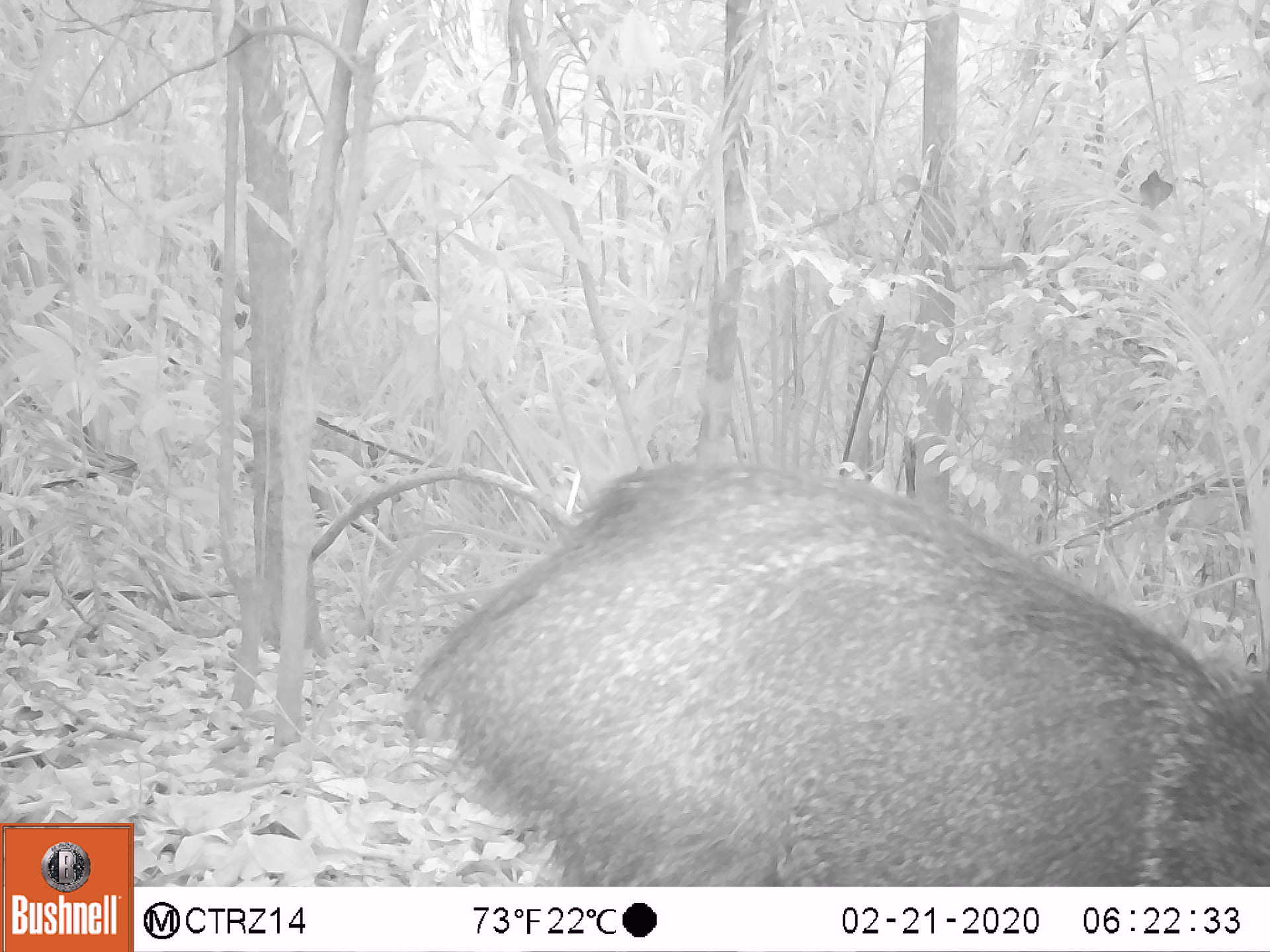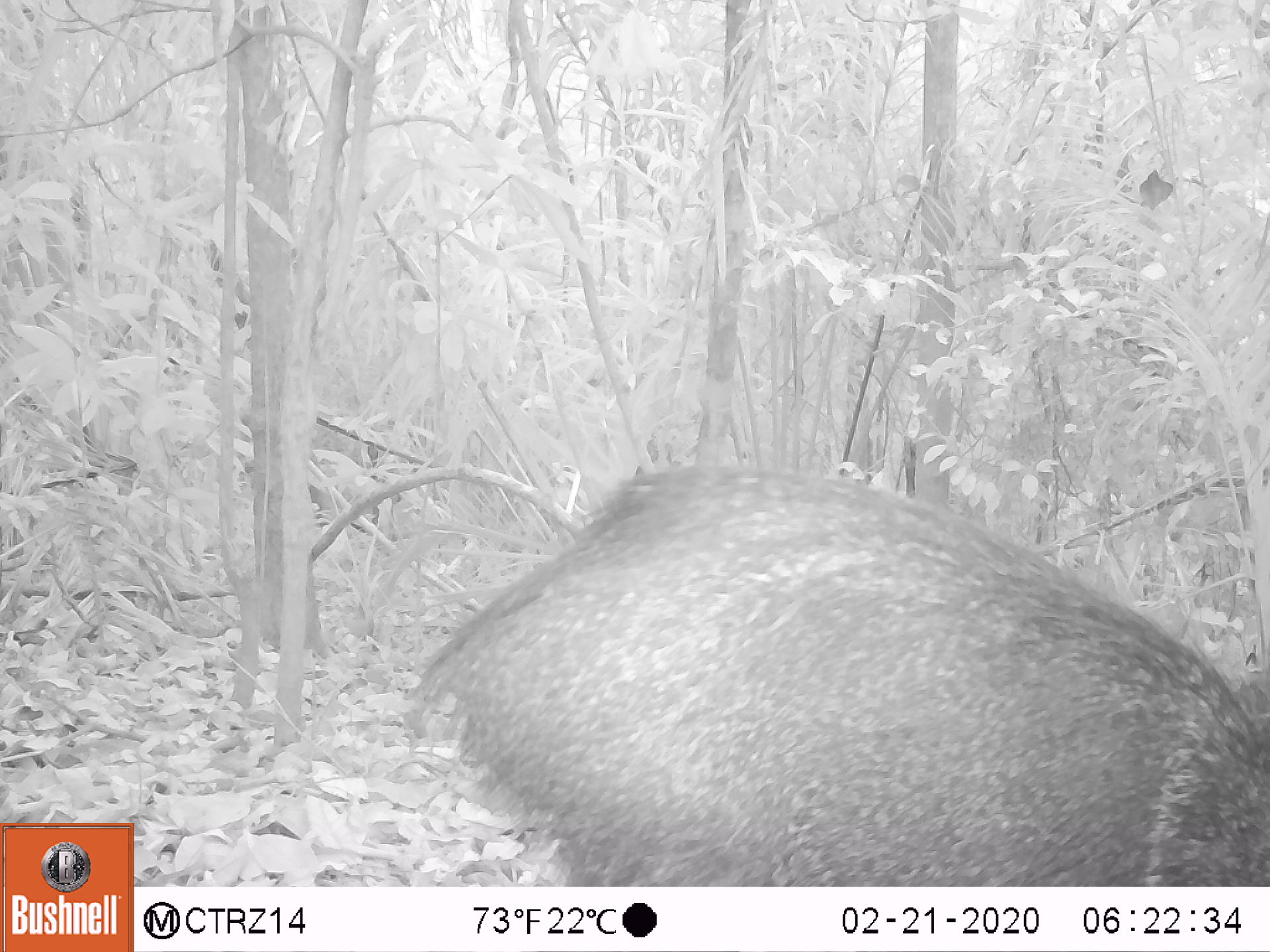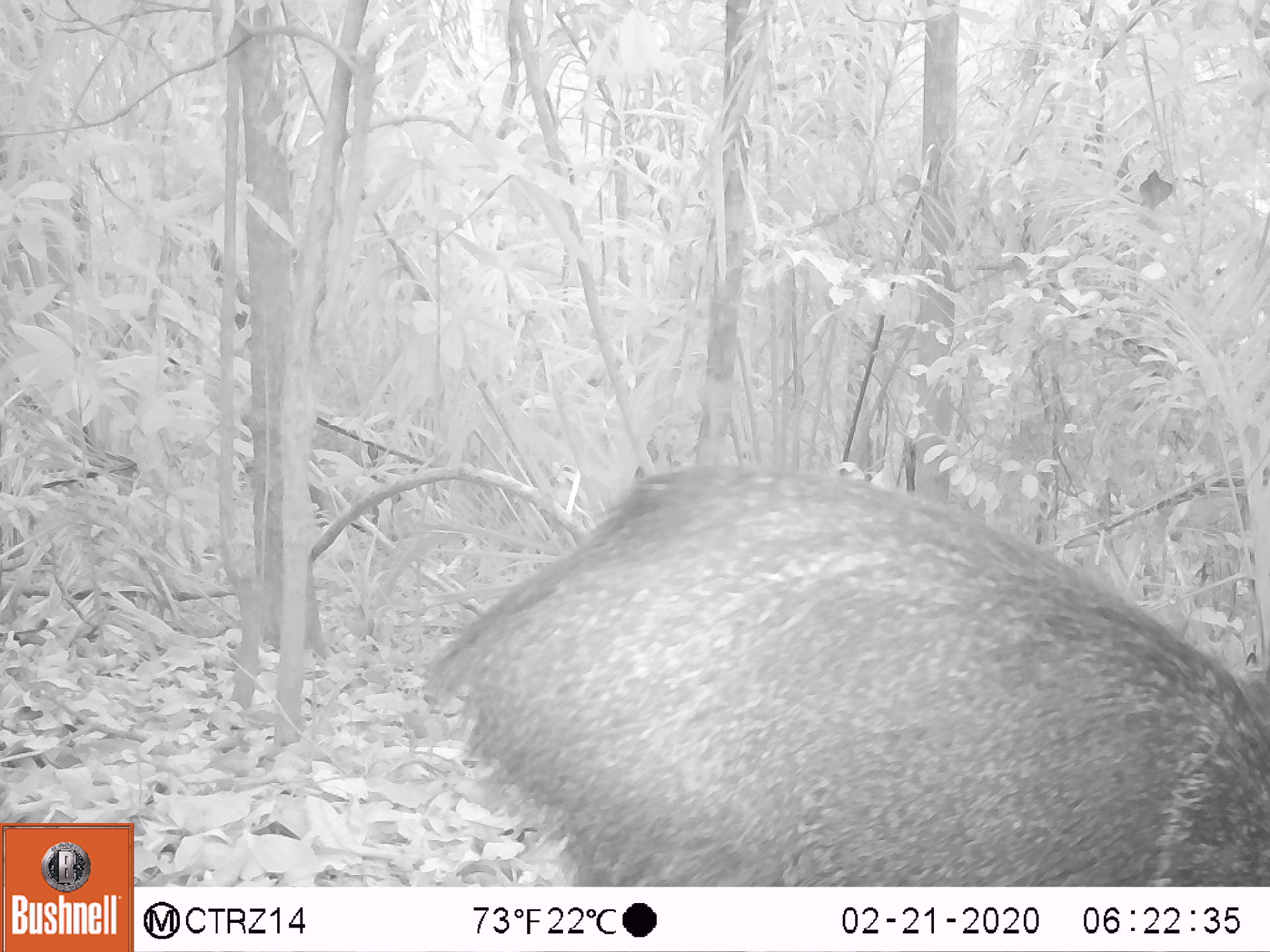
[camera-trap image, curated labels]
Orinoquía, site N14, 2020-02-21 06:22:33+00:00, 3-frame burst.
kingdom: Animalia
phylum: Chordata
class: Mammalia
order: Artiodactyla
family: Tayassuidae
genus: Pecari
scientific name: Pecari tajacu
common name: collared peccary